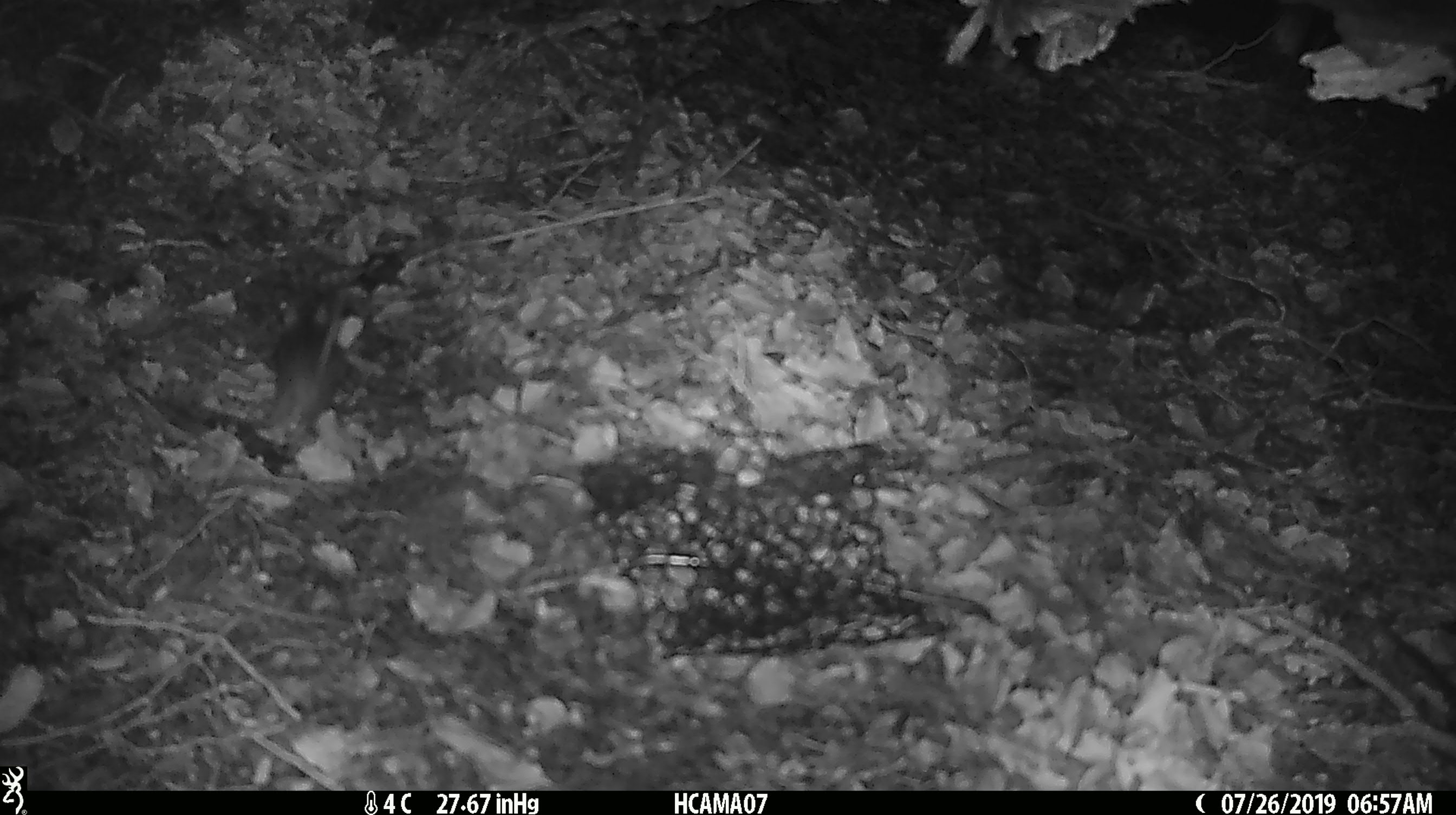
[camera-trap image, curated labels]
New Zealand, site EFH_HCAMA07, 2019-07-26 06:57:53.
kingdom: Animalia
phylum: Chordata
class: Mammalia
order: Rodentia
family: Muridae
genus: Mus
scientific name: Mus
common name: mouse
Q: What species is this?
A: Mouse (Mus).